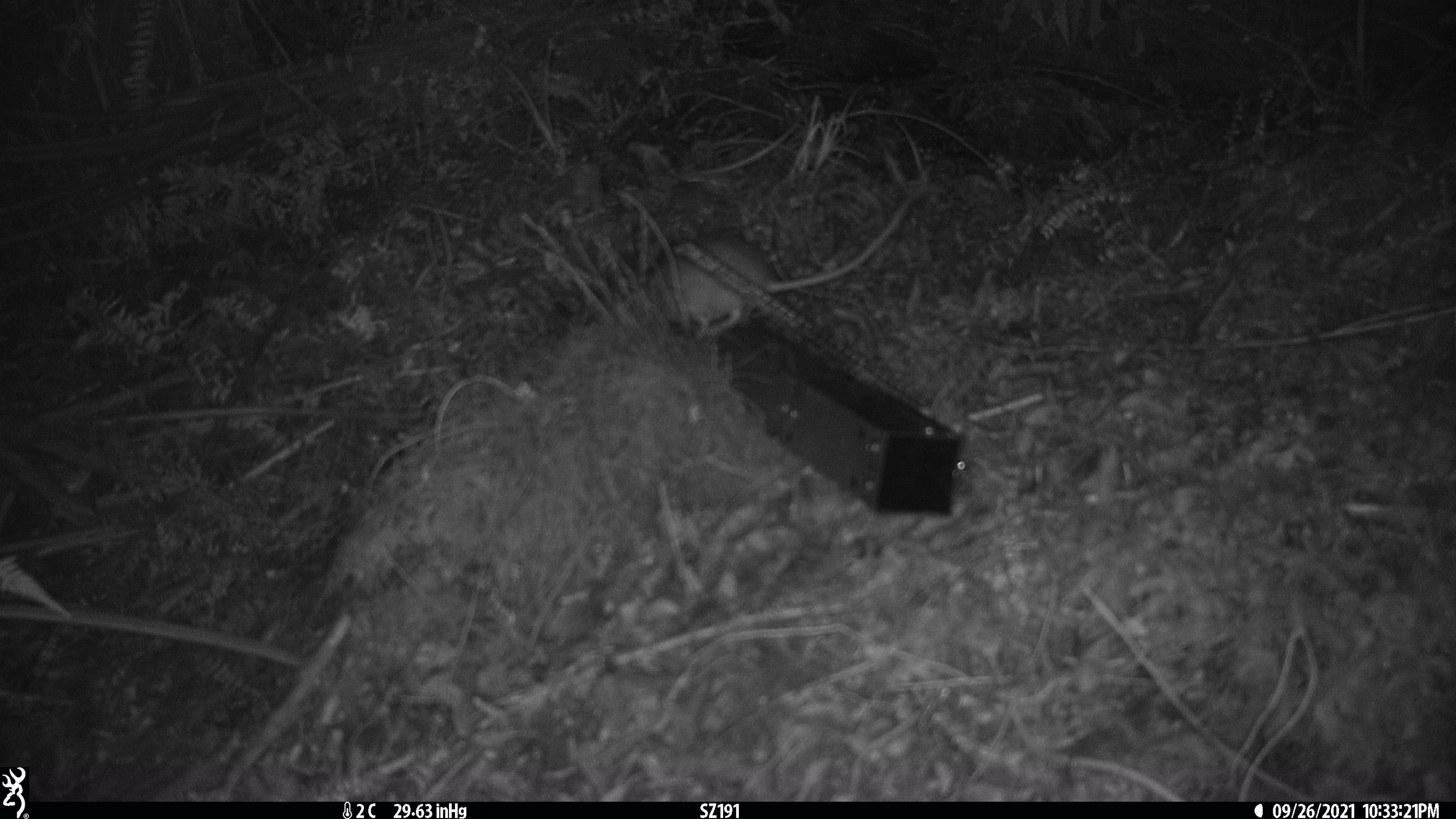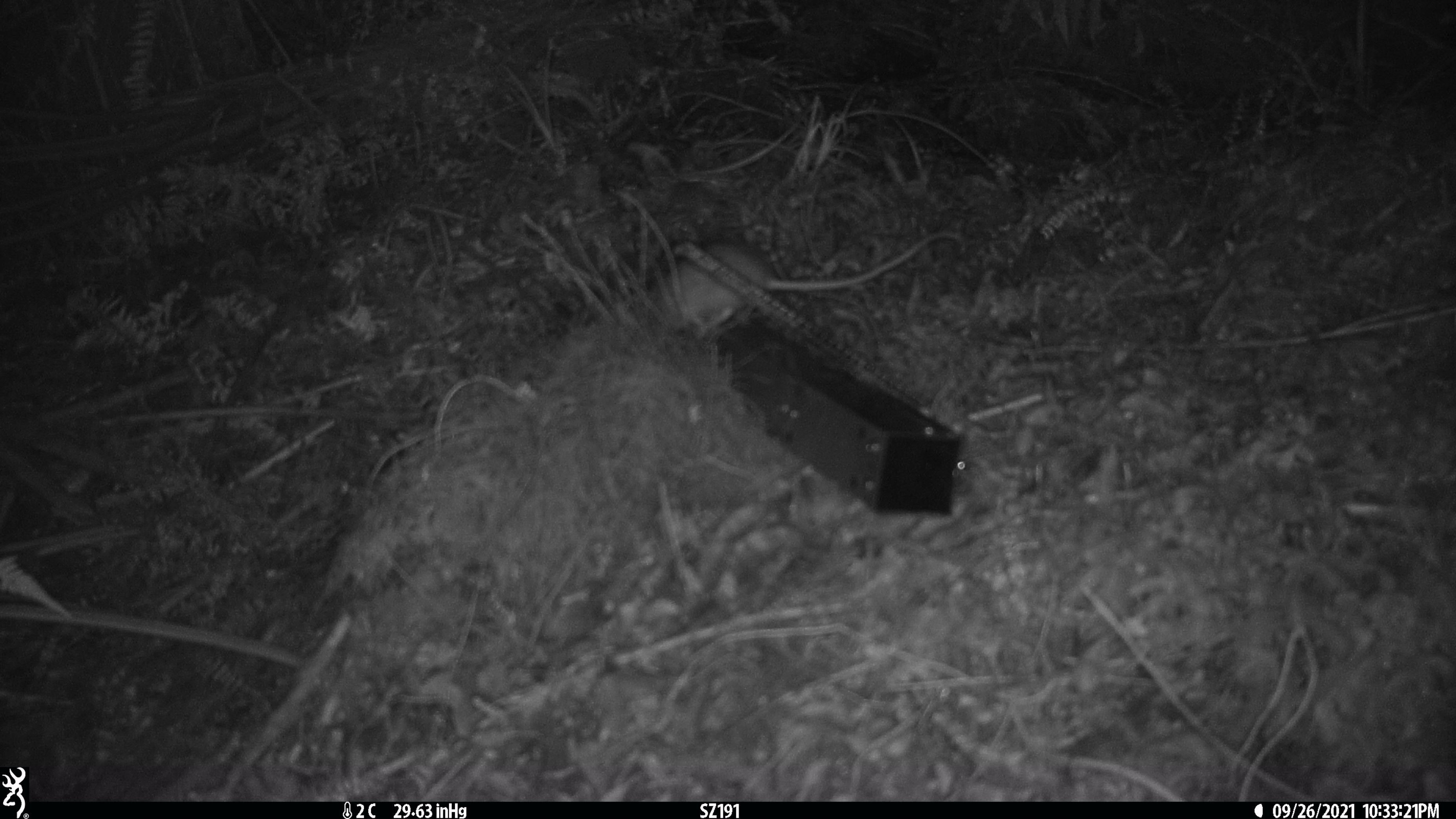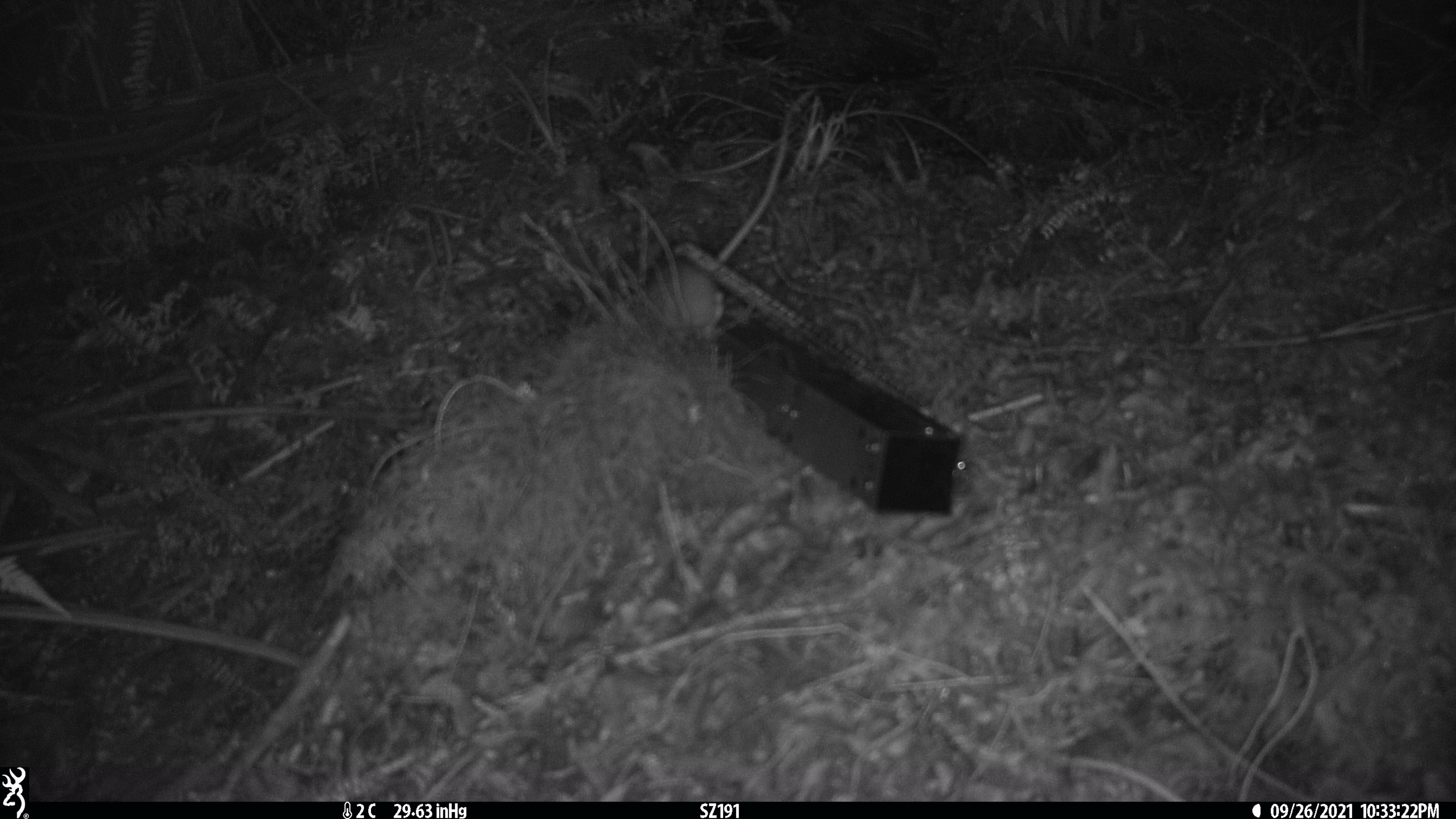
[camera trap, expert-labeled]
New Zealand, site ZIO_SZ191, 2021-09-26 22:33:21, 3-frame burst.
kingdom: Animalia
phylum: Chordata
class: Mammalia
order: Rodentia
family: Muridae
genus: Rattus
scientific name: Rattus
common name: rat